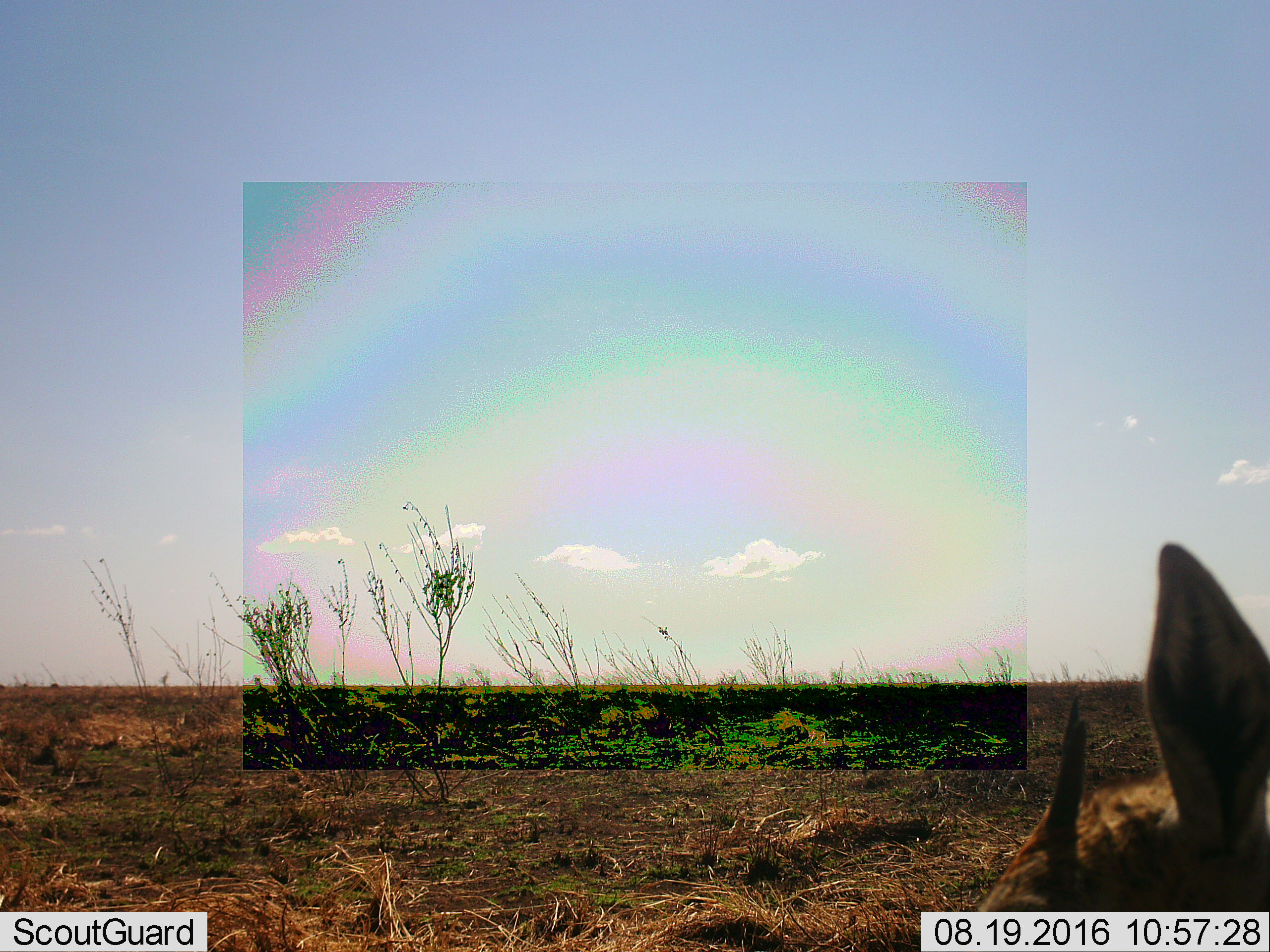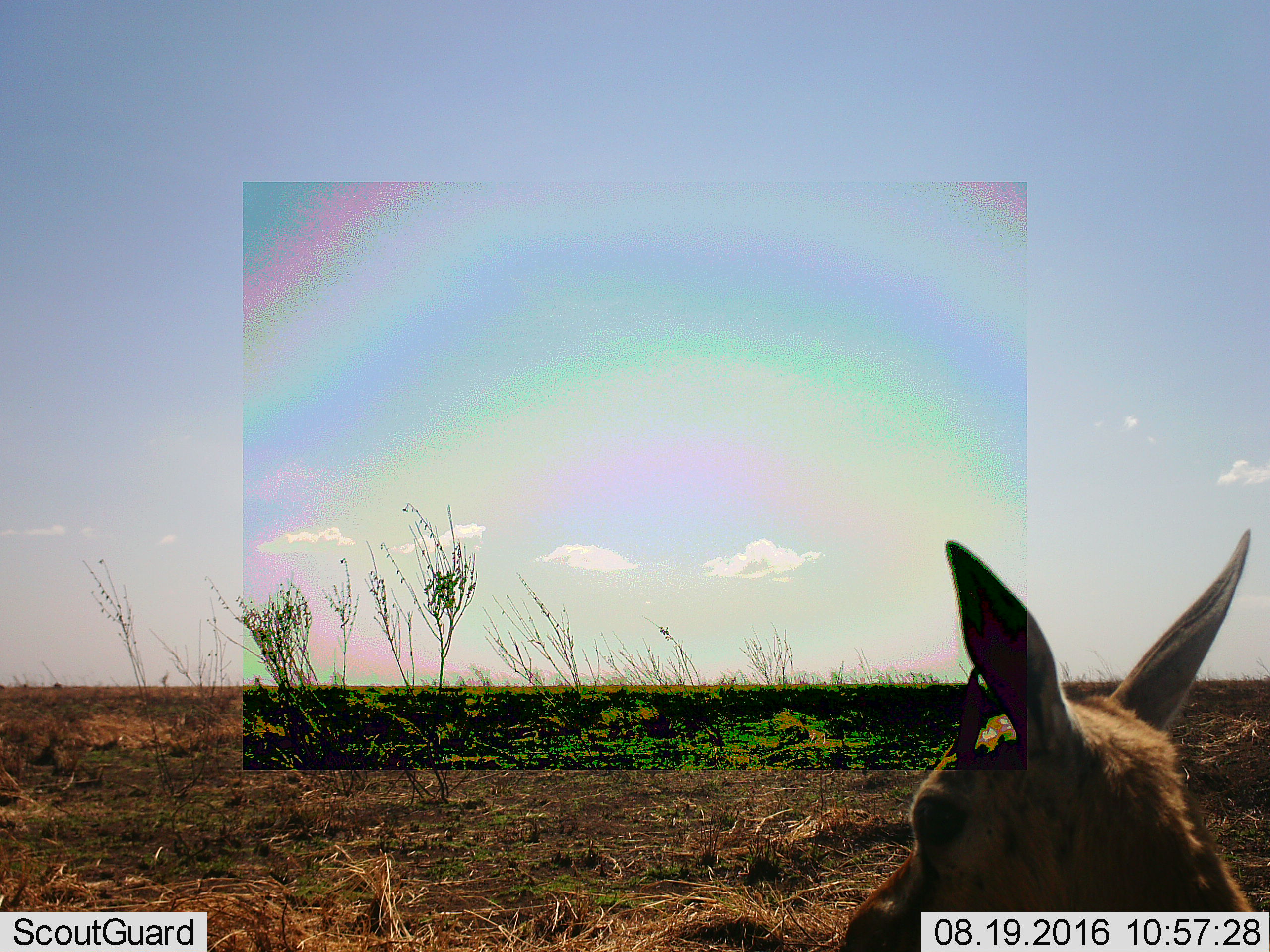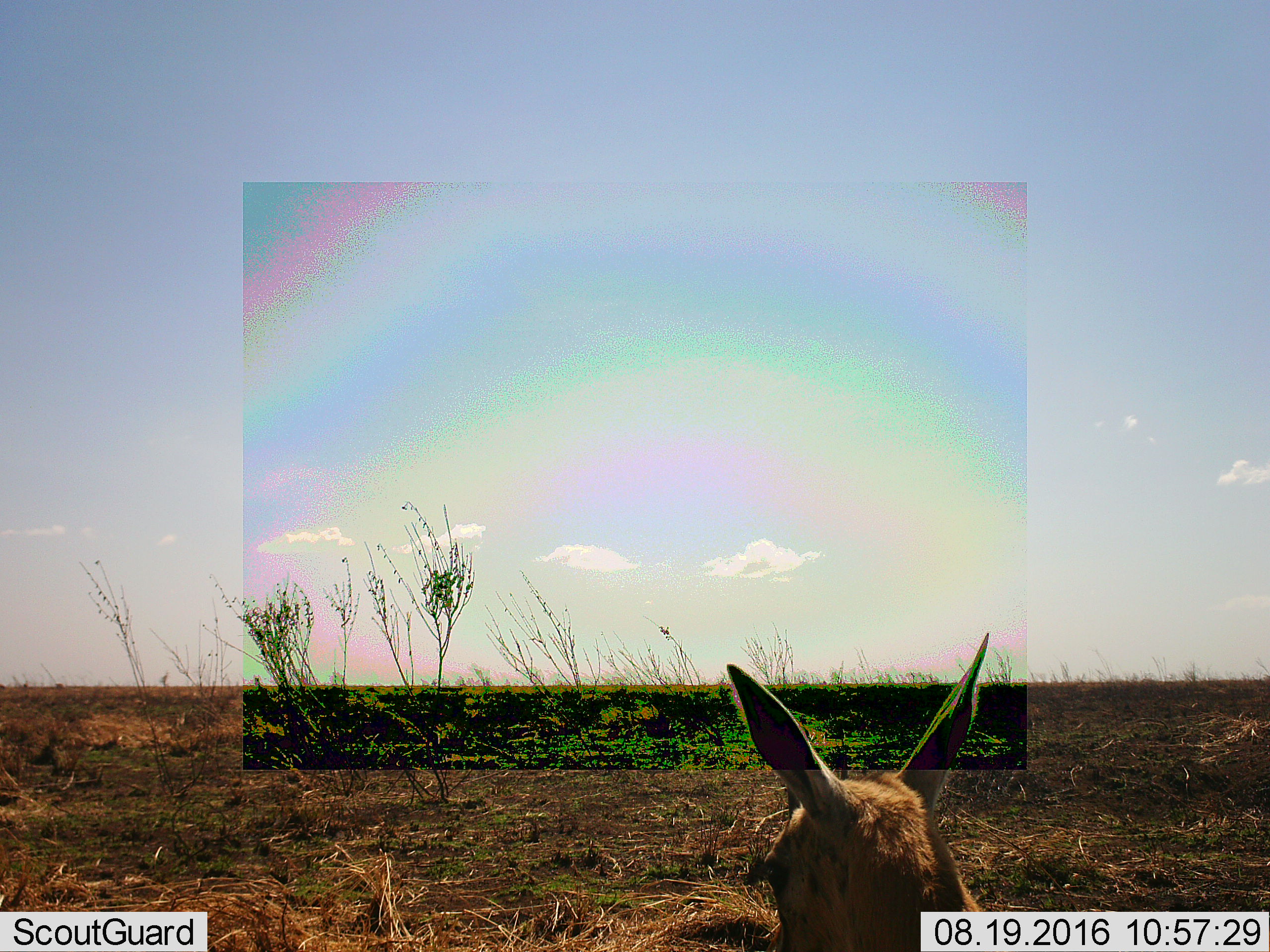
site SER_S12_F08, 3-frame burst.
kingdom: Animalia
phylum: Chordata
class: Mammalia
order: Artiodactyla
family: Bovidae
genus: Eudorcas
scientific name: Eudorcas thomsonii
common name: thomson's gazelle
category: gazellethomsons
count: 1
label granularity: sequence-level